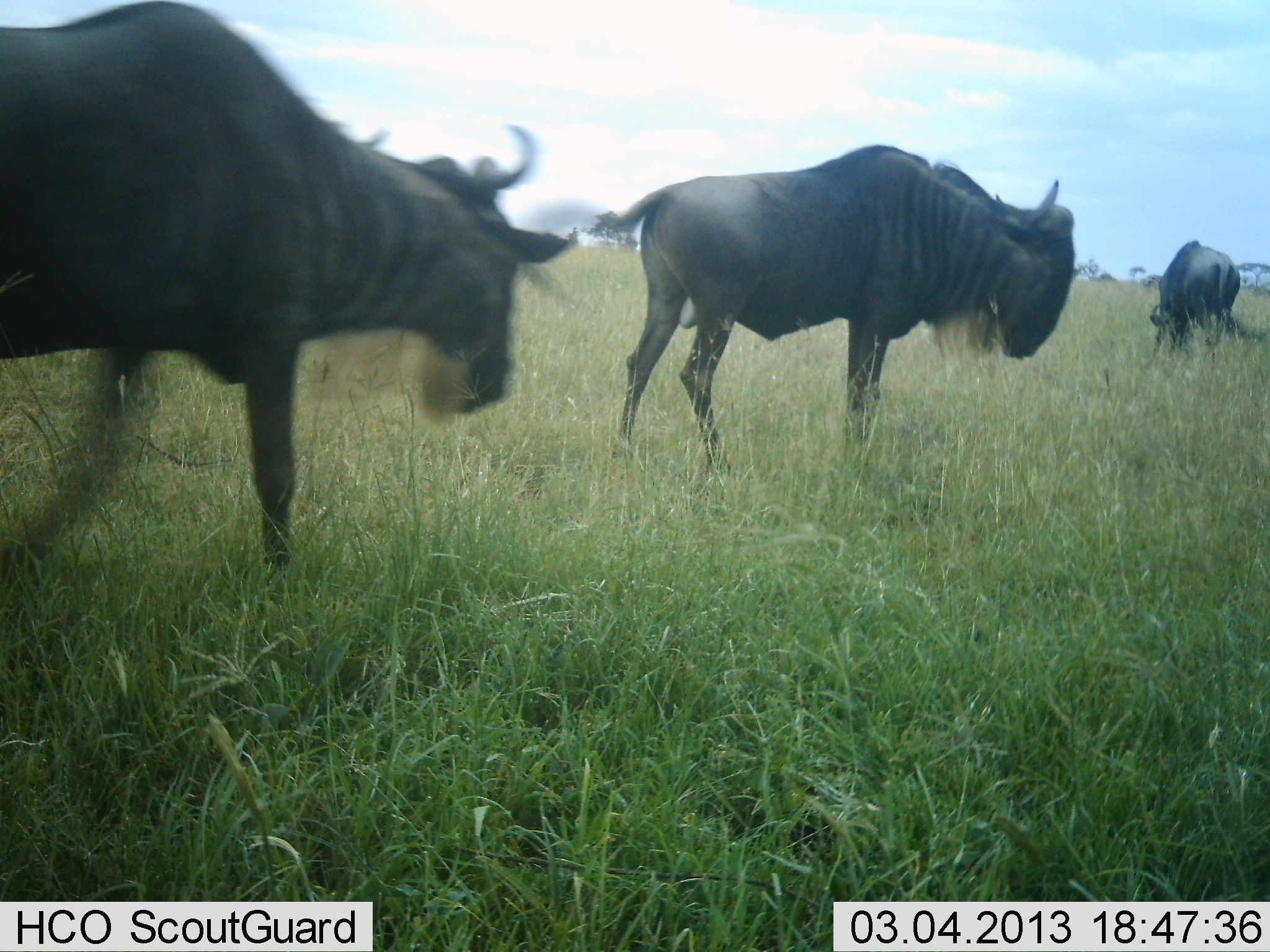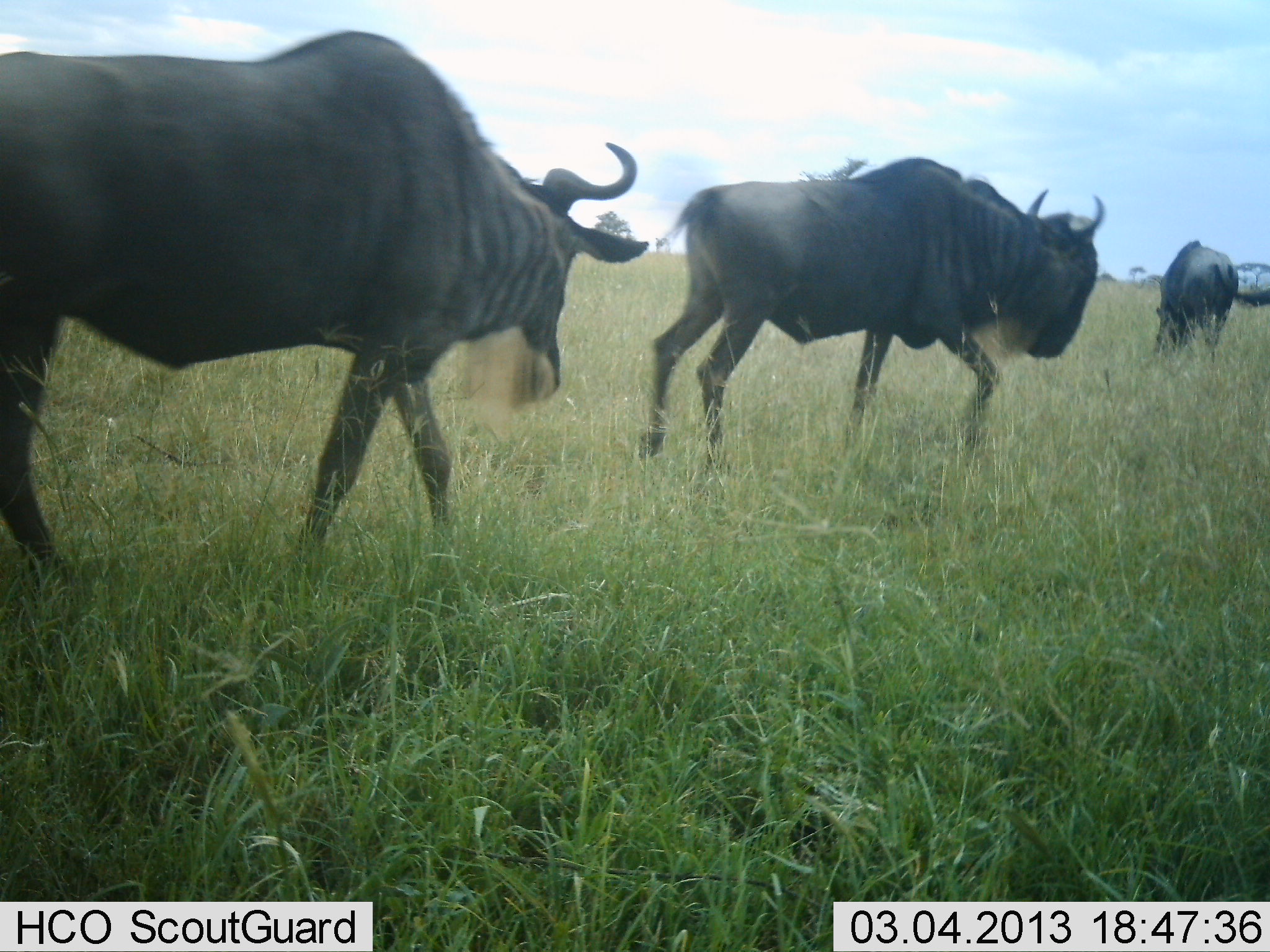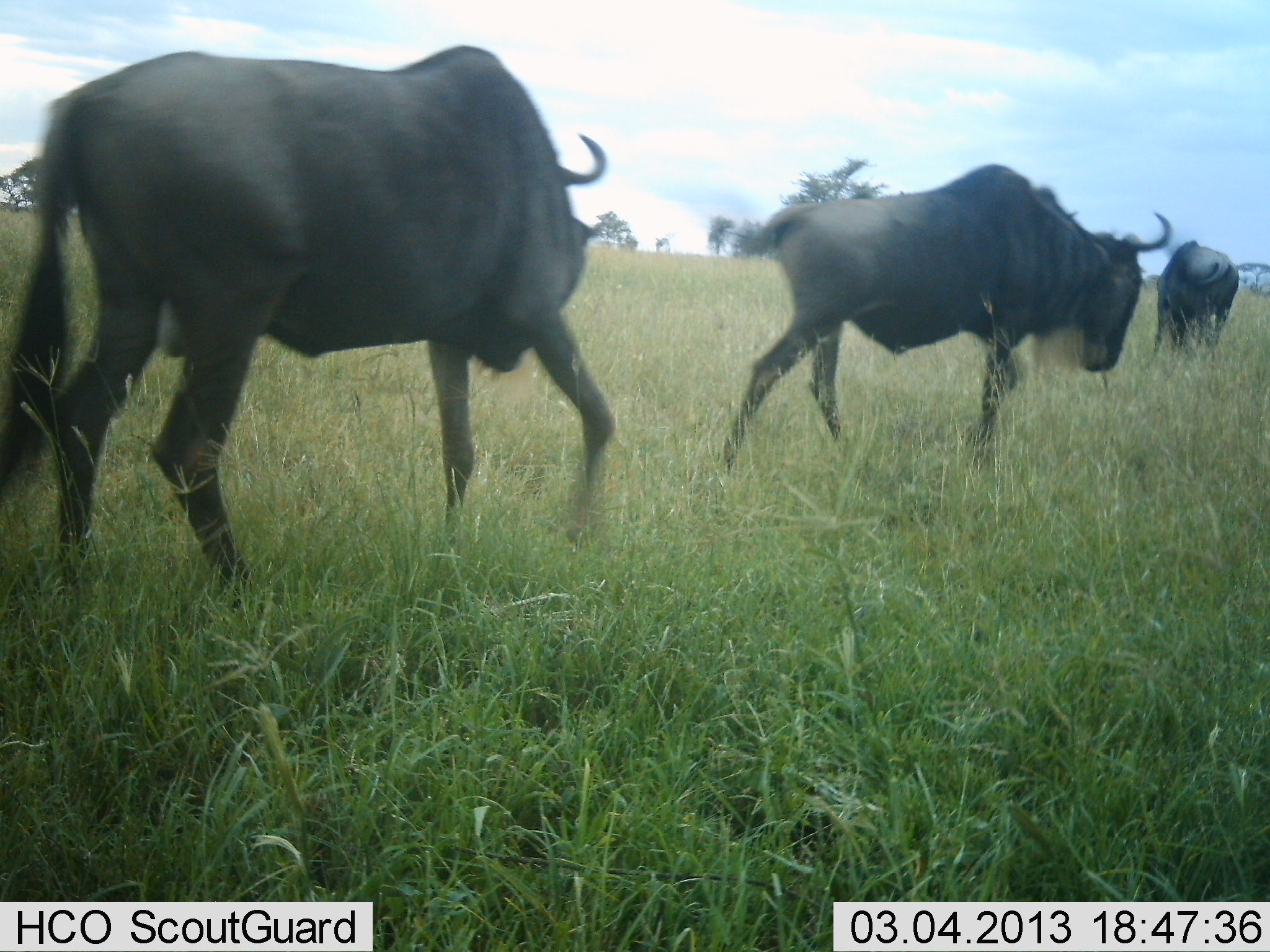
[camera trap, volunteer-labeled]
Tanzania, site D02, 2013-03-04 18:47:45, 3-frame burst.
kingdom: Animalia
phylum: Chordata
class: Mammalia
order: Artiodactyla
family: Bovidae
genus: Connochaetes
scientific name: Connochaetes taurinus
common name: blue wildebeest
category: wildebeest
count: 3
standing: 14%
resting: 0%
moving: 100%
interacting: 3%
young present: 0%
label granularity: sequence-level